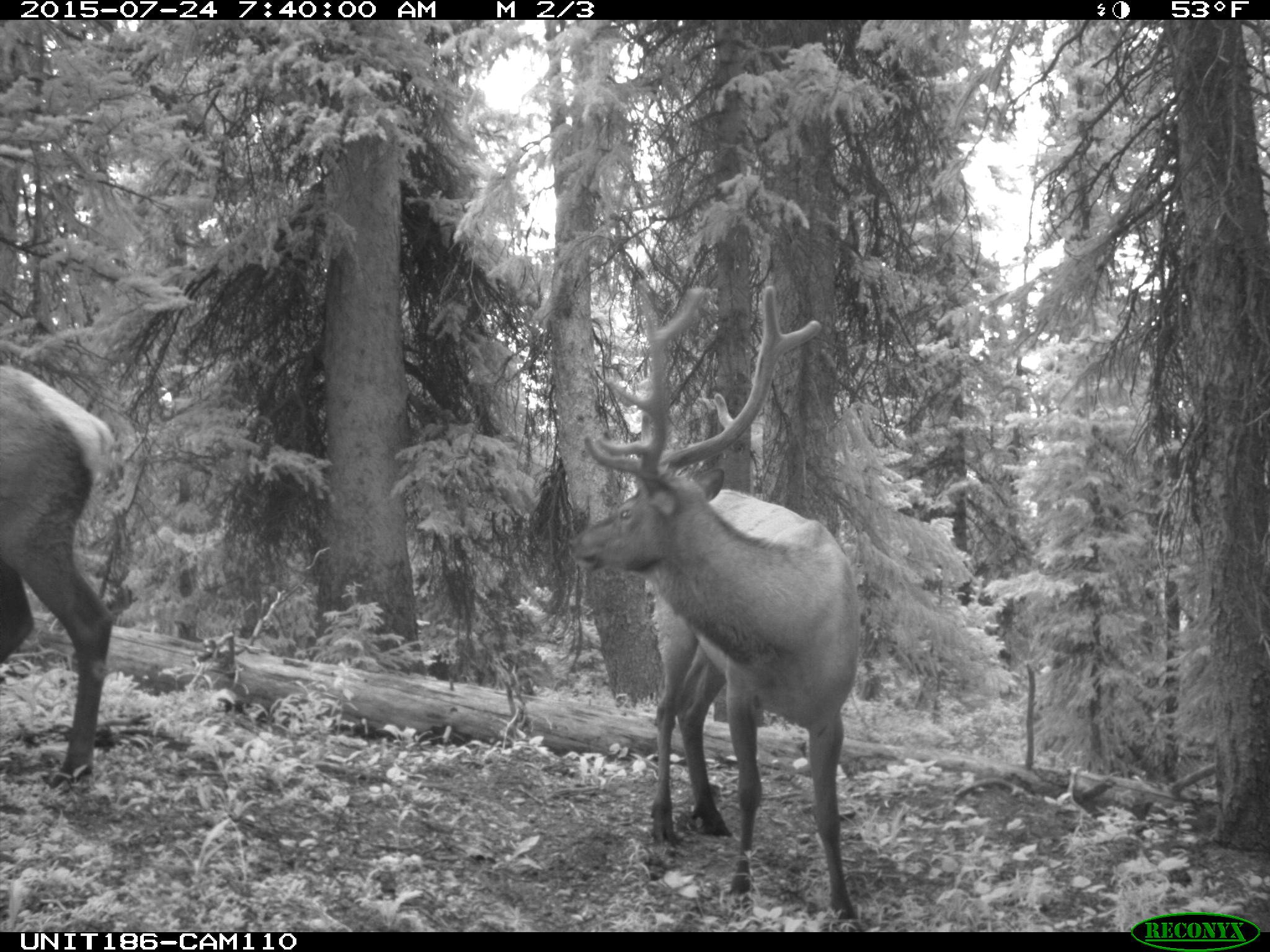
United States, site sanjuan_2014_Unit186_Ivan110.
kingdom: Animalia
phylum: Chordata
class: Mammalia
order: Artiodactyla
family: Cervidae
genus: Cervus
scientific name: Cervus elaphus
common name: red deer